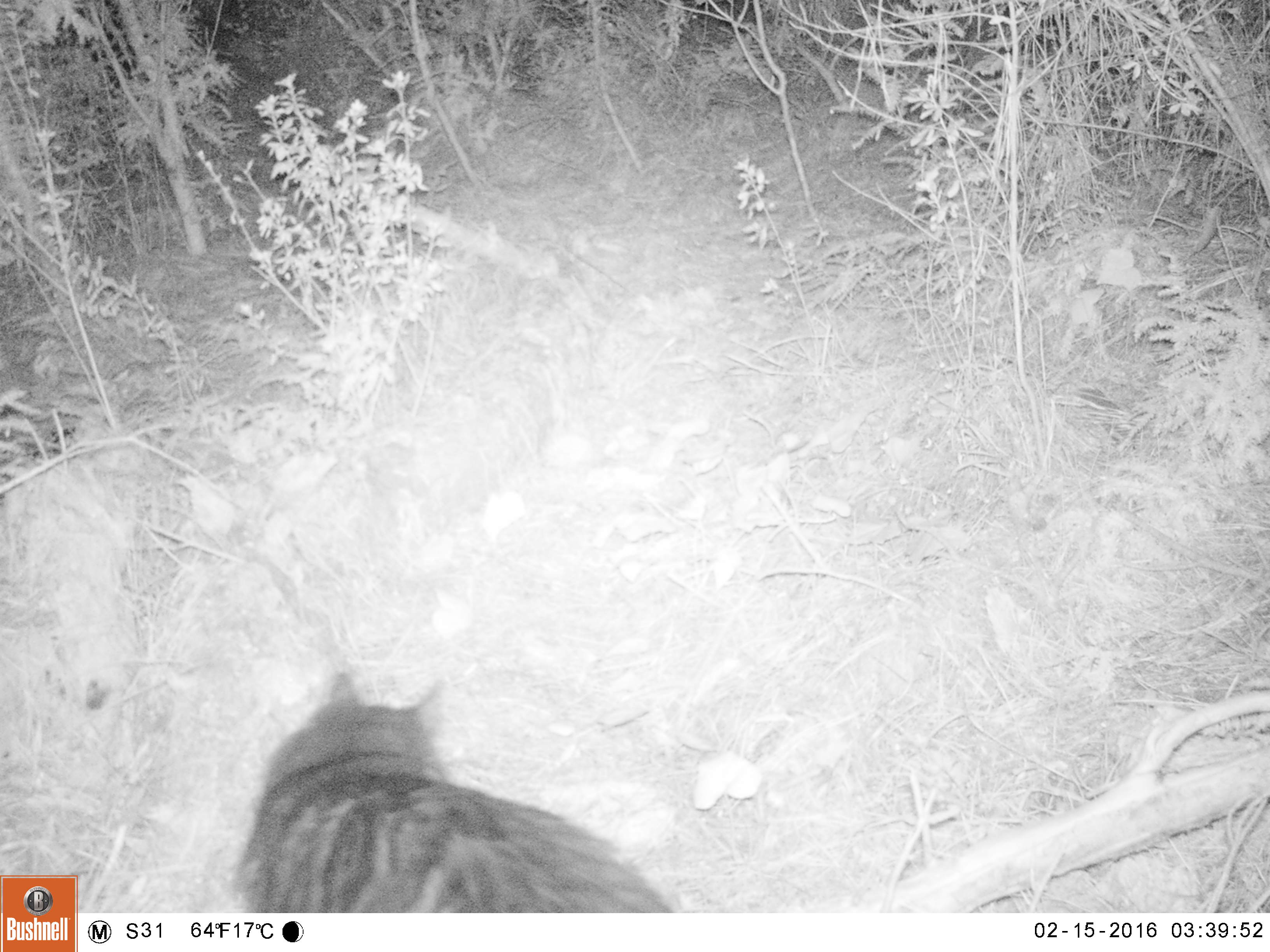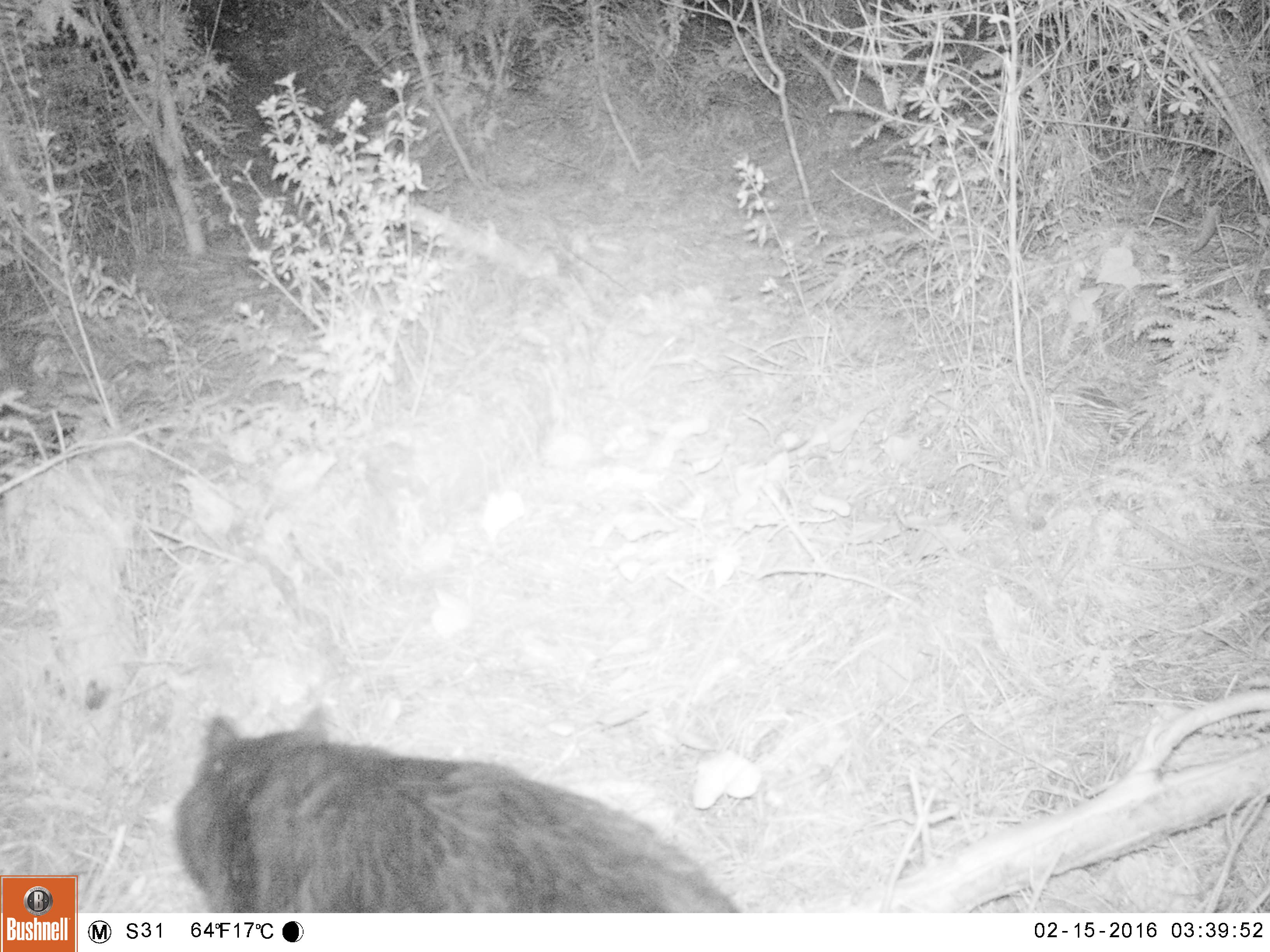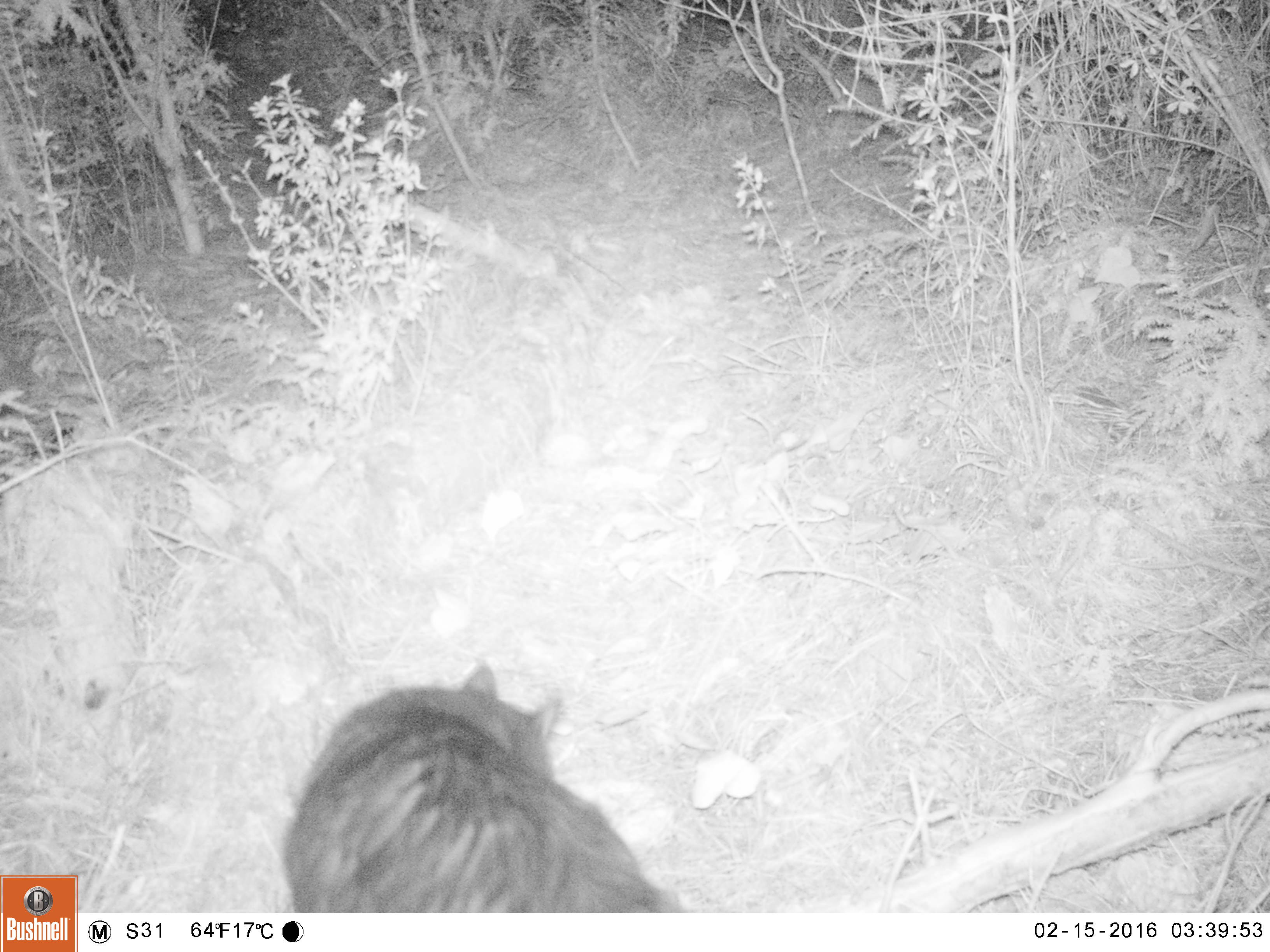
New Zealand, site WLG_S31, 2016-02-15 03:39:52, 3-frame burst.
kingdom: Animalia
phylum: Chordata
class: Mammalia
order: Carnivora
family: Felidae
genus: Felis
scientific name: Felis catus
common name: domestic cat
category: cat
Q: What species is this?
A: Cat (domestic cat) (Felis catus).